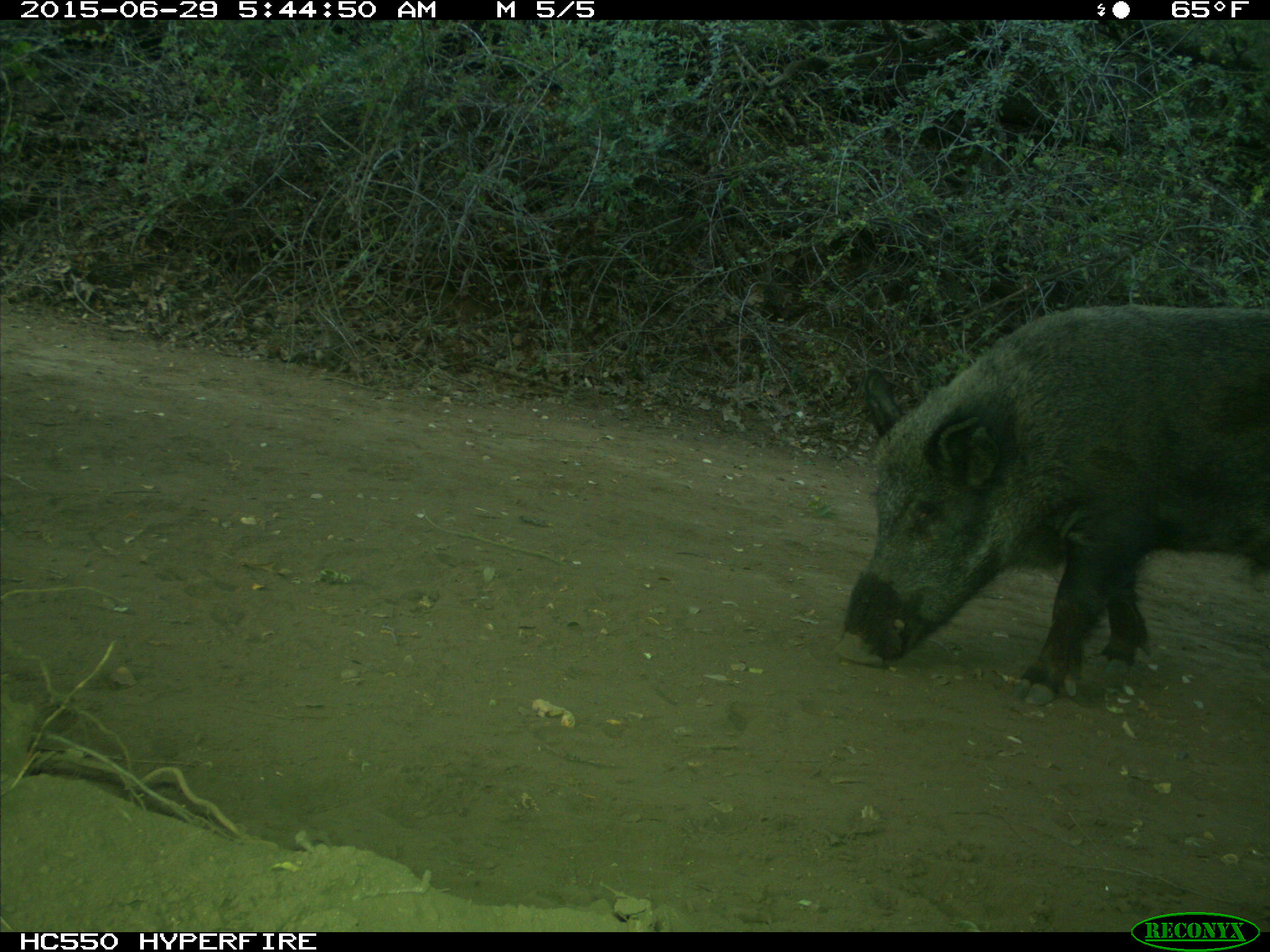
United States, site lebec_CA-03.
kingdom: Animalia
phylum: Chordata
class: Mammalia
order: Artiodactyla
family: Suidae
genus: Sus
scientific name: Sus scrofa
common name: wild boar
Sus scrofa (wild boar).